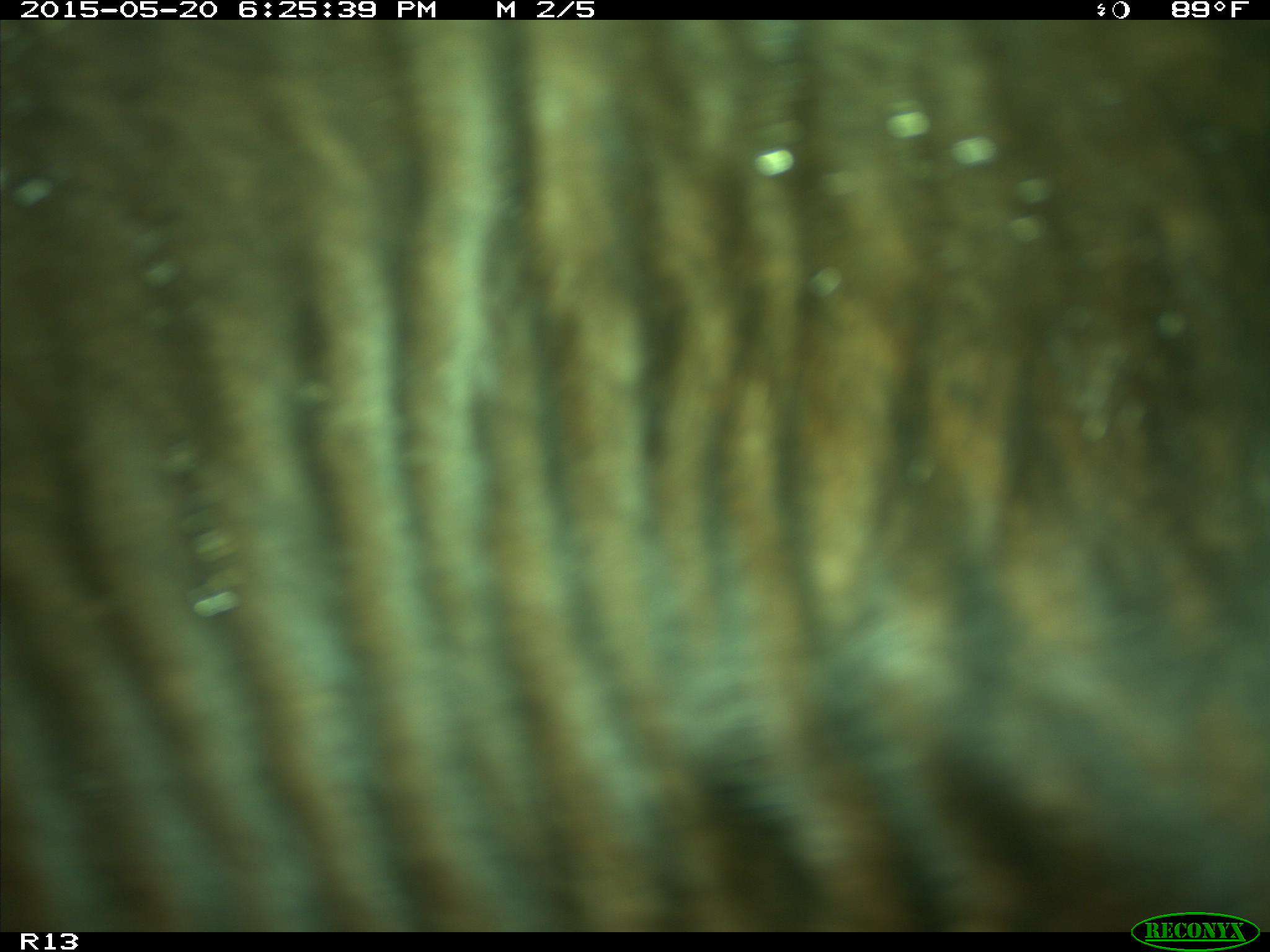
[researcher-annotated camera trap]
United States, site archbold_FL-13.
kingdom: Animalia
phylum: Chordata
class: Mammalia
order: Artiodactyla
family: Bovidae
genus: Bos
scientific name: Bos taurus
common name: domestic cow